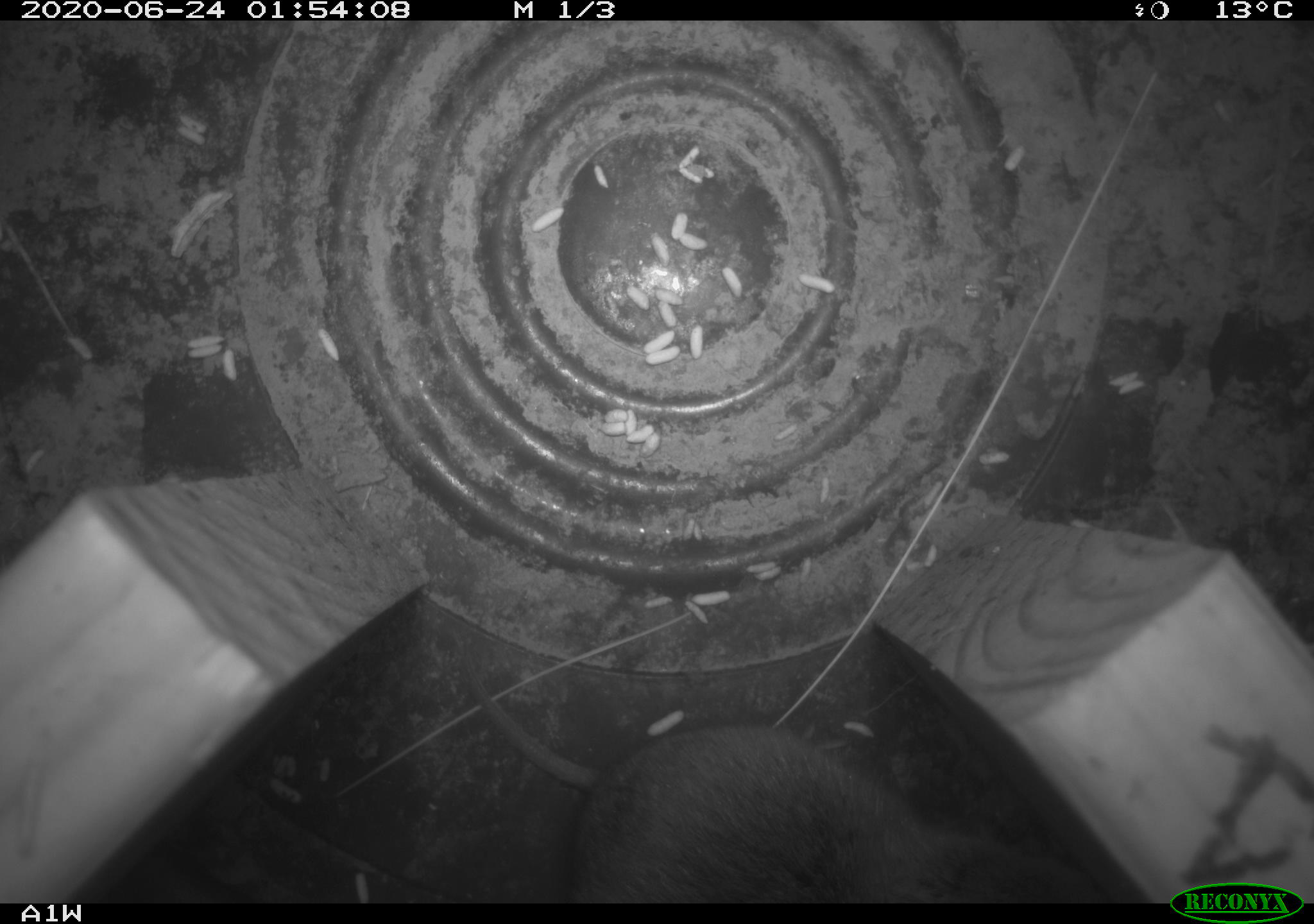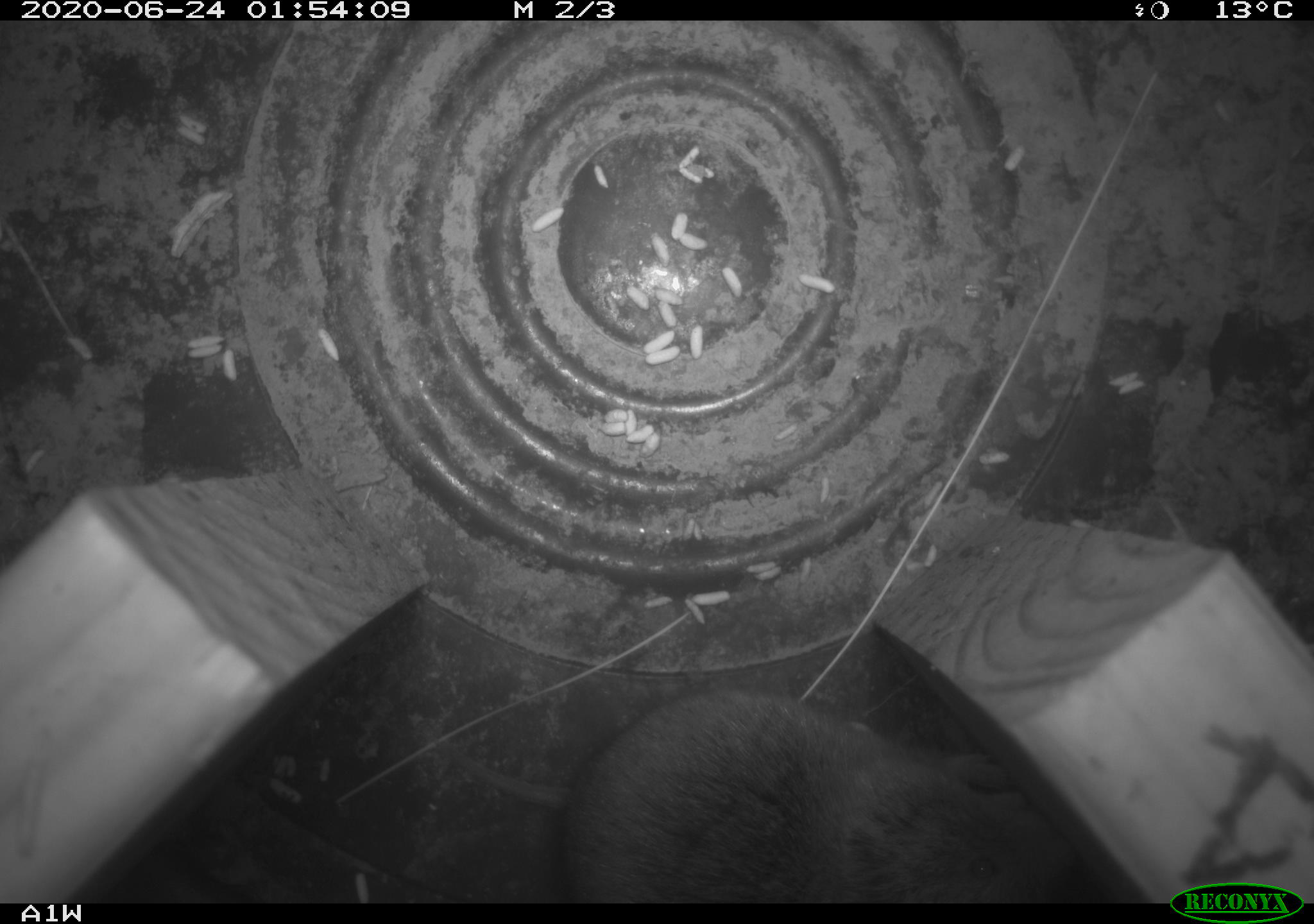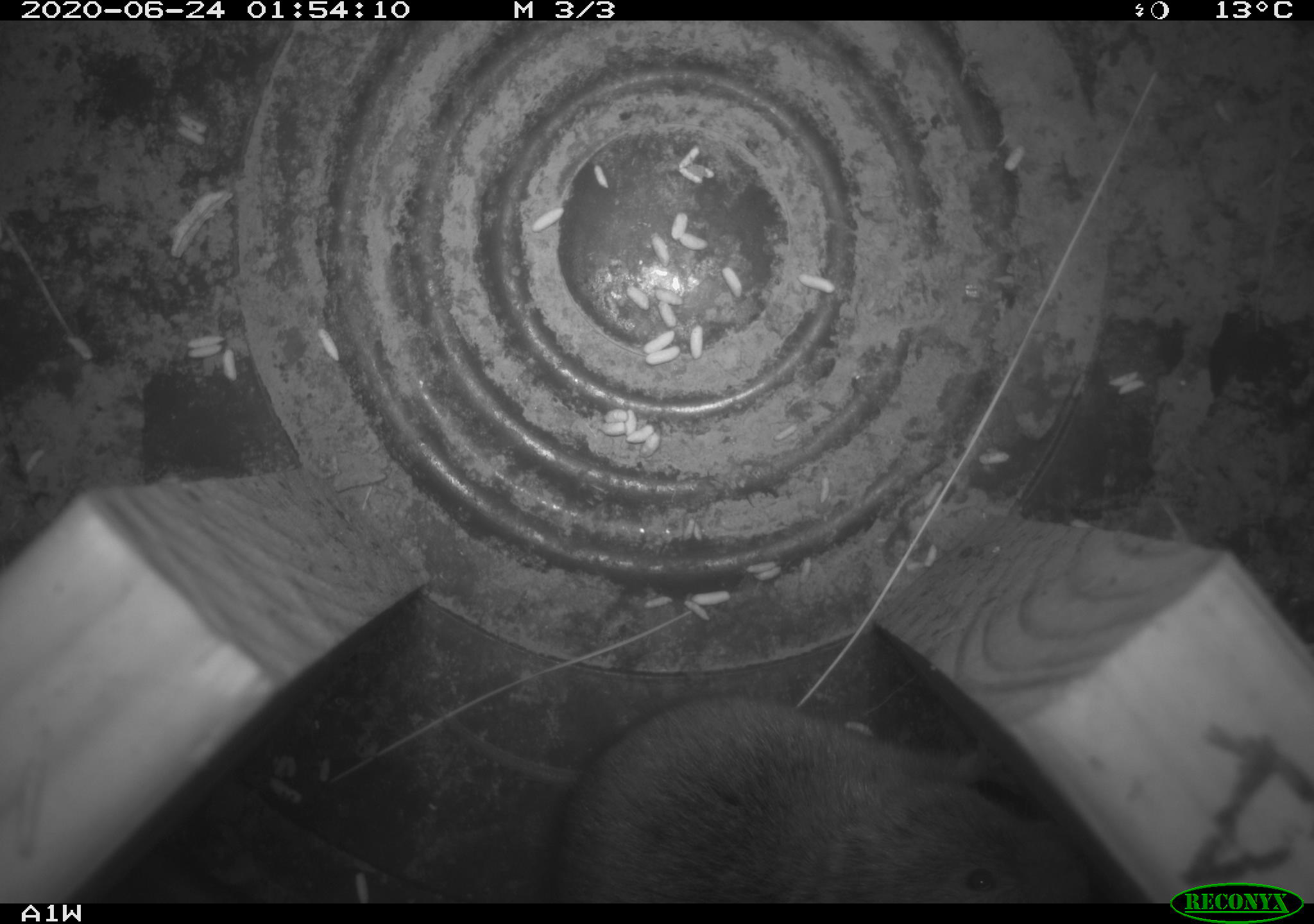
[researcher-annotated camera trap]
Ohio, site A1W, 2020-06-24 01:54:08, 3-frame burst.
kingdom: Animalia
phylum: Chordata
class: Mammalia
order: Rodentia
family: Cricetidae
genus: Microtus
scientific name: Microtus pennsylvanicus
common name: meadow vole